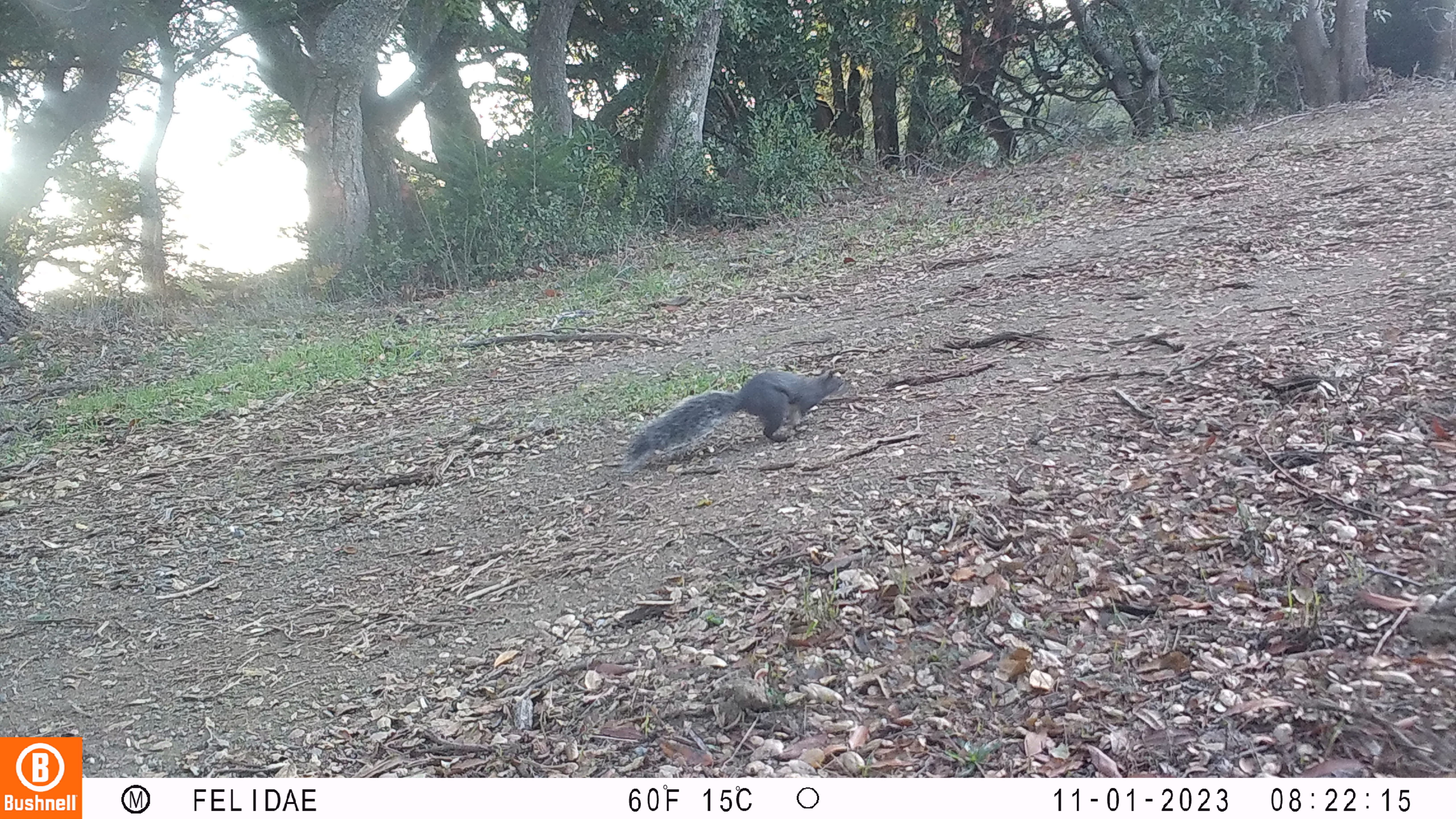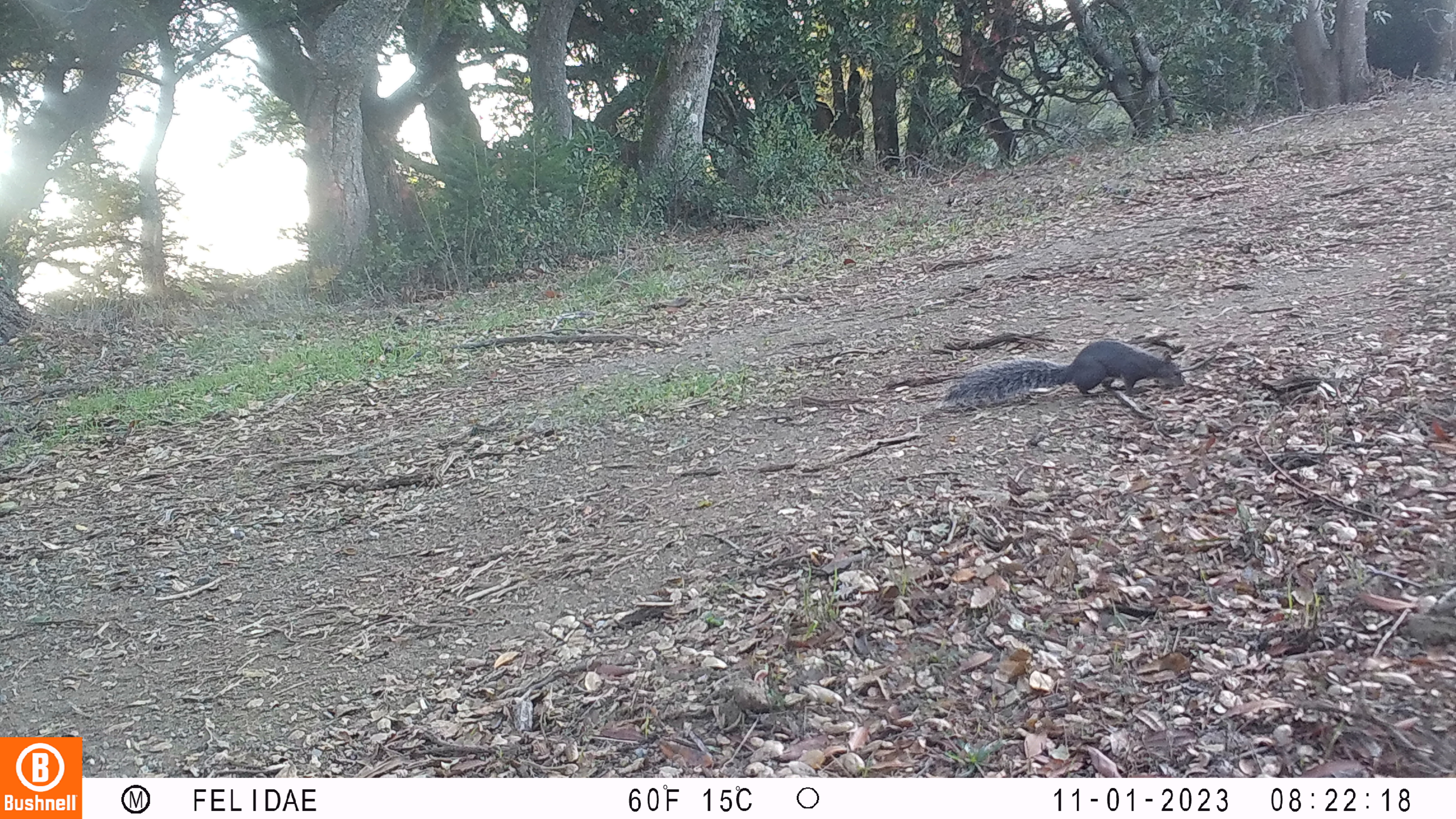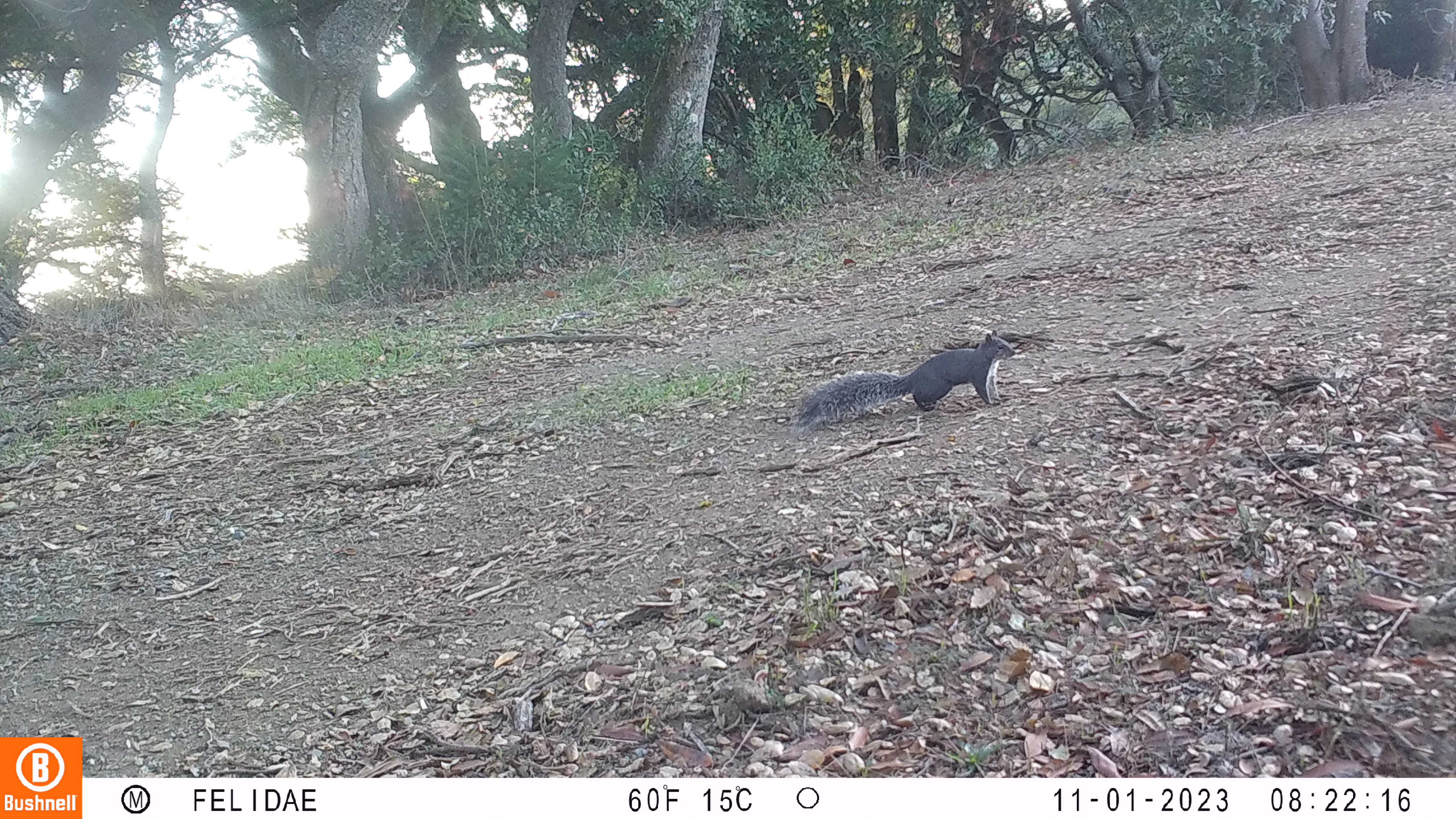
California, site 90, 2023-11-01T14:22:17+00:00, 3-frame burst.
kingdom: Animalia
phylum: Chordata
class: Mammalia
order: Rodentia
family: Sciuridae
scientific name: Sciuridae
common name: squirrel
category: unknown squirrel